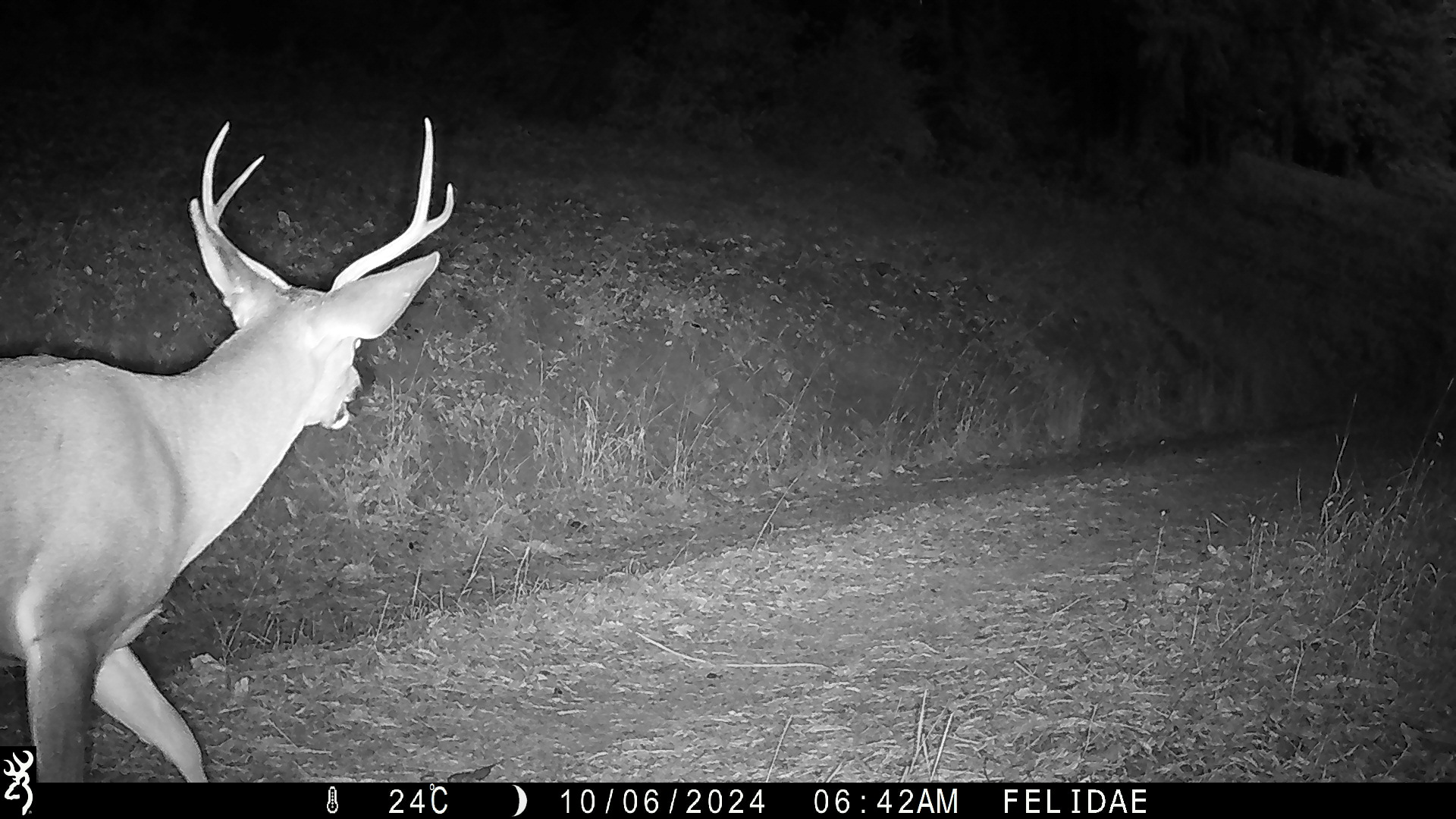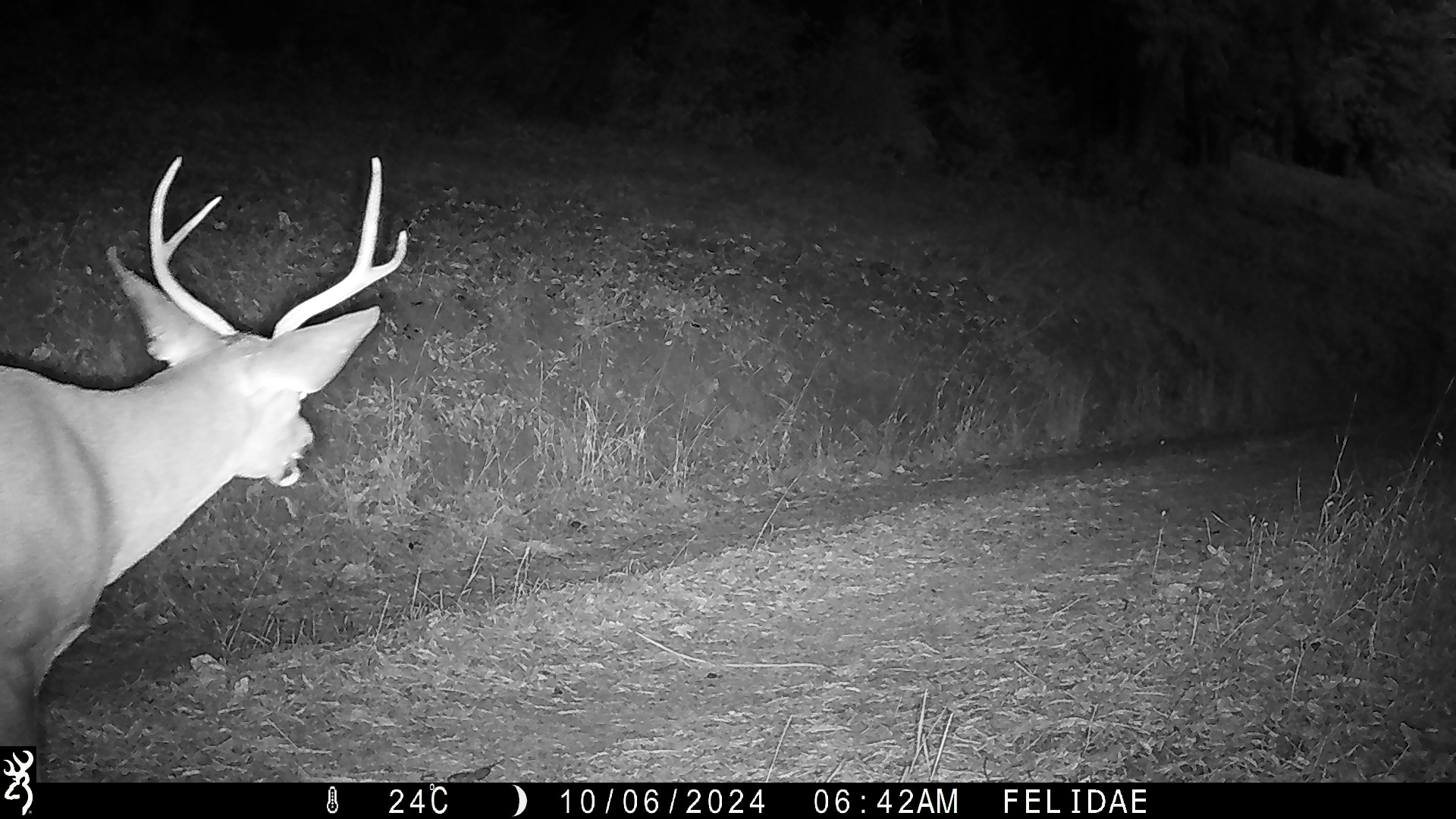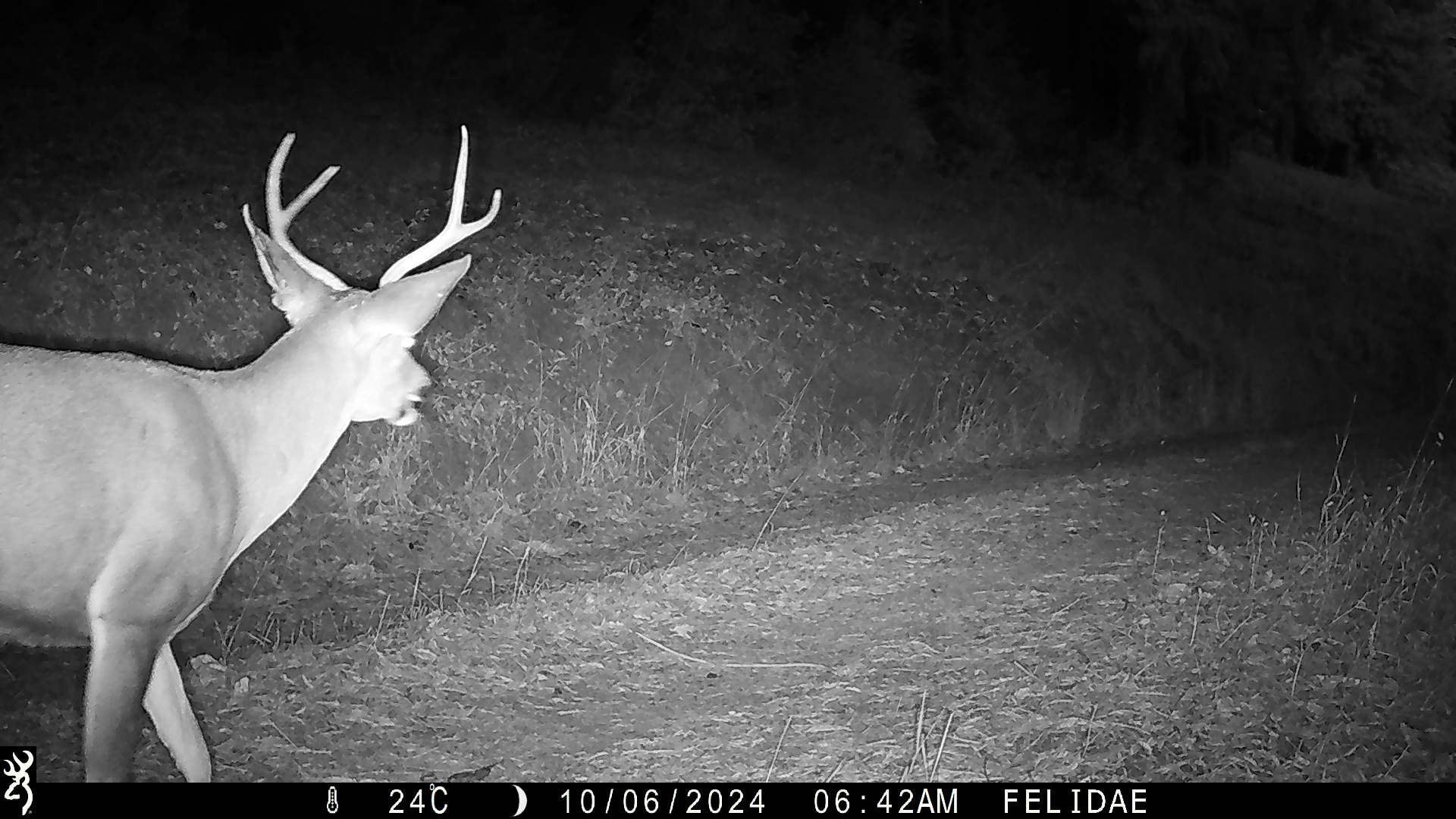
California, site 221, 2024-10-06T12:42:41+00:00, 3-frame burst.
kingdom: Animalia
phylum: Chordata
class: Mammalia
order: Artiodactyla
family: Cervidae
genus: Odocoileus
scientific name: Odocoileus hemionus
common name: mule deer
Mule deer (Odocoileus hemionus).